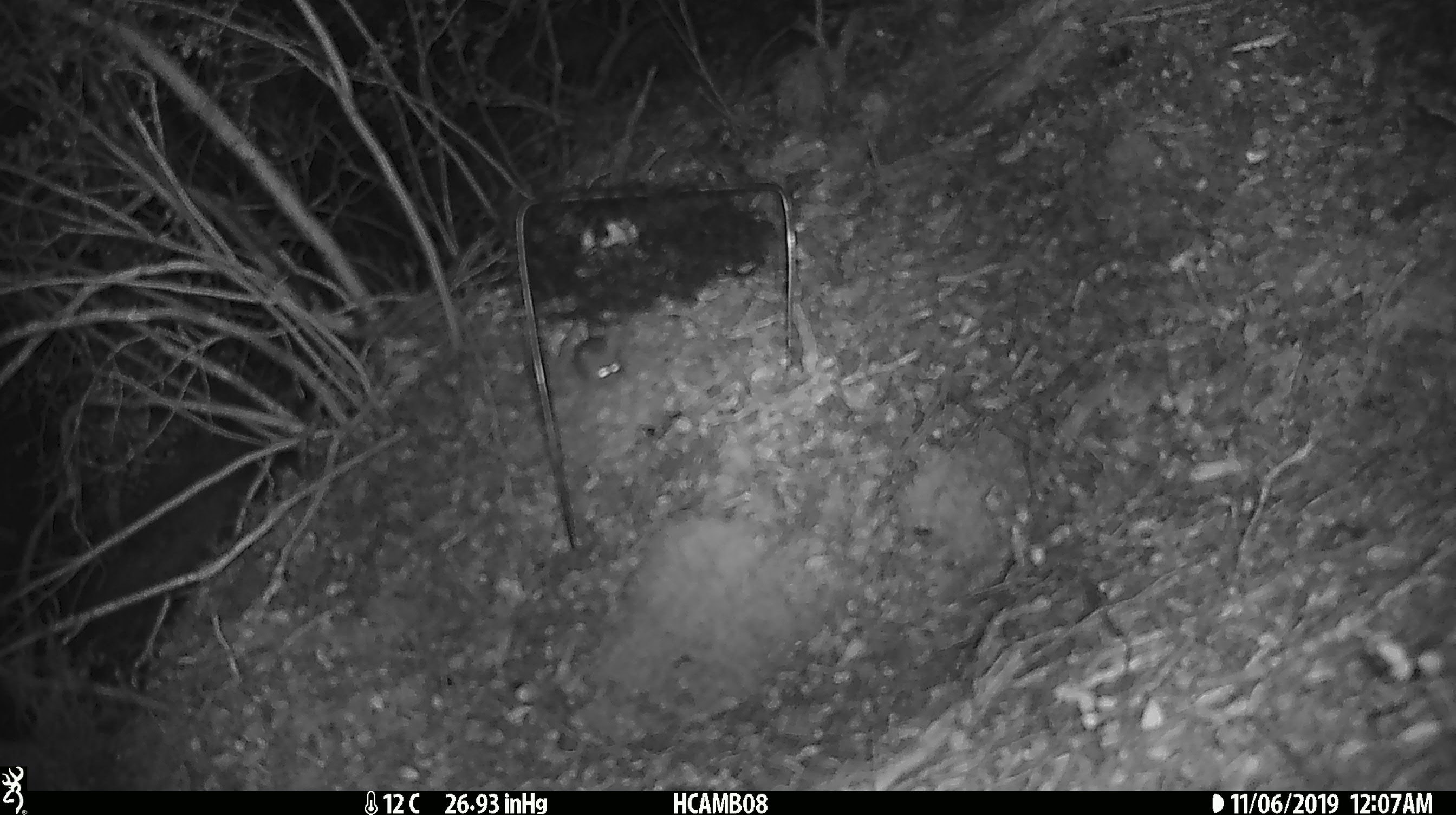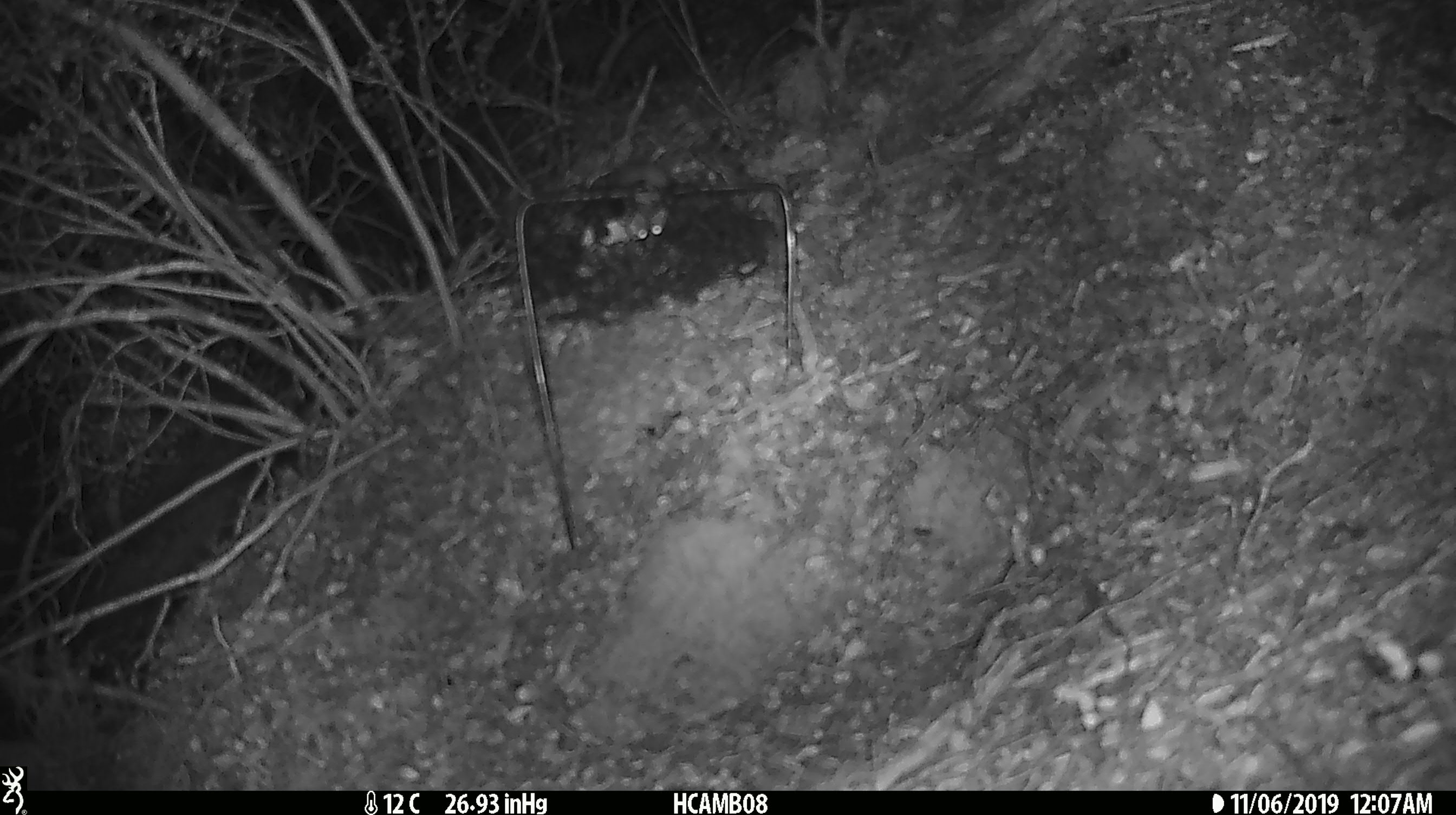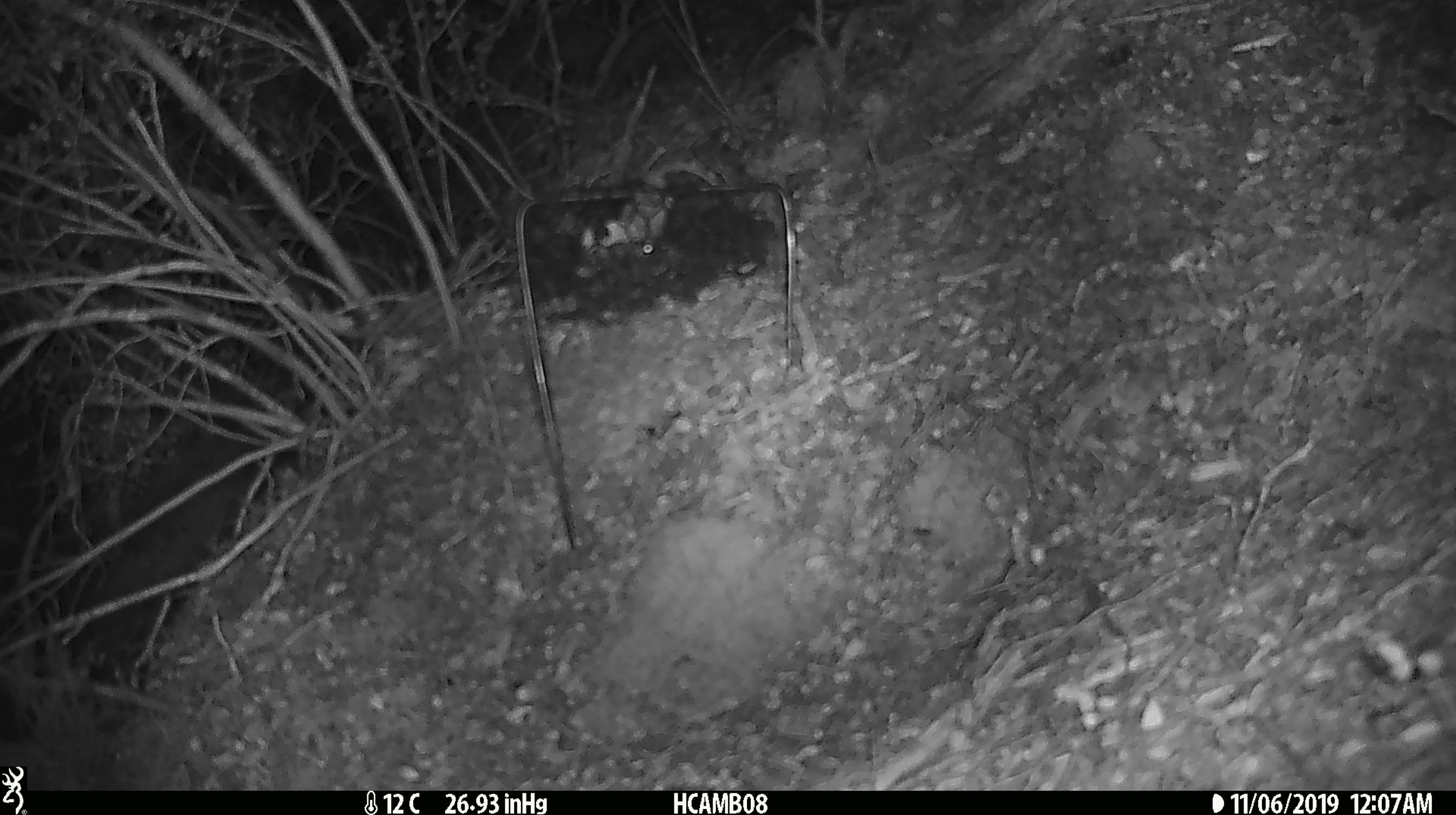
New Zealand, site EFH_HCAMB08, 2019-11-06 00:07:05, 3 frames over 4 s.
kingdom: Animalia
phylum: Chordata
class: Mammalia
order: Rodentia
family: Muridae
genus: Mus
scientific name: Mus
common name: mouse